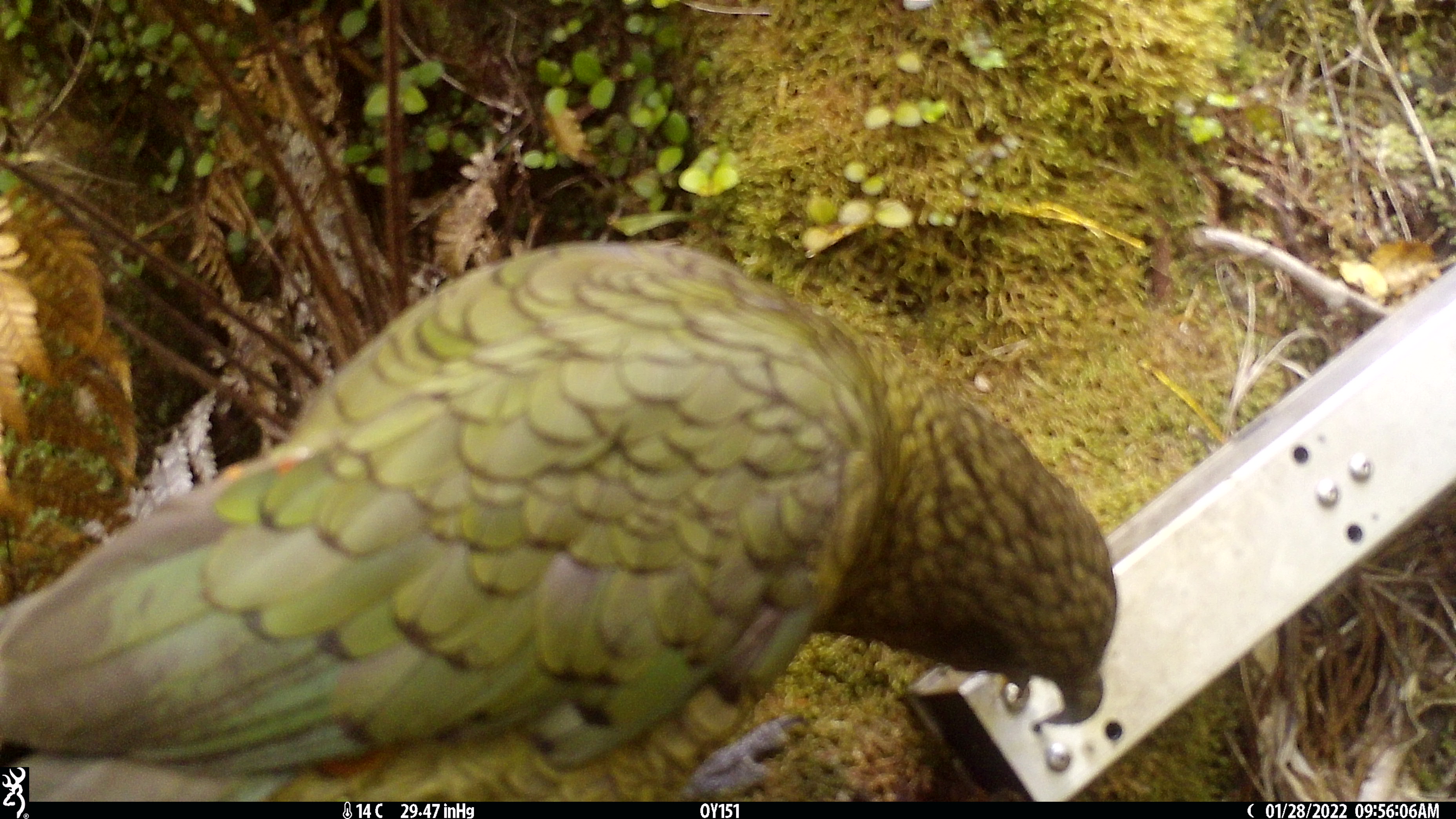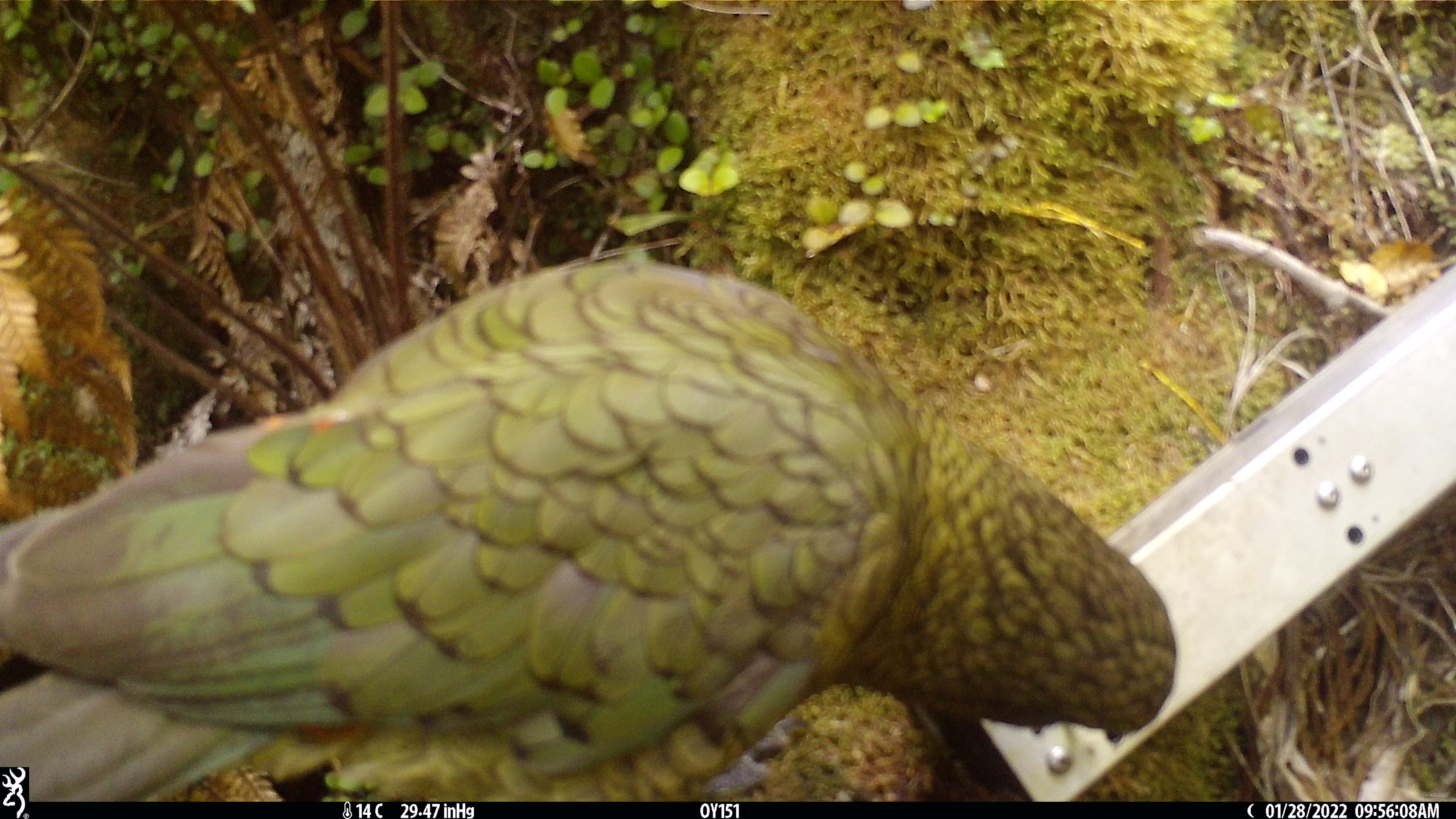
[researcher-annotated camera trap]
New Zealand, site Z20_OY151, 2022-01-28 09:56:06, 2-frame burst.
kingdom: Animalia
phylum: Chordata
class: Aves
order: Psittaciformes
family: Strigopidae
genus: Nestor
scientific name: Nestor notabilis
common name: kea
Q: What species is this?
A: Kea (Nestor notabilis).